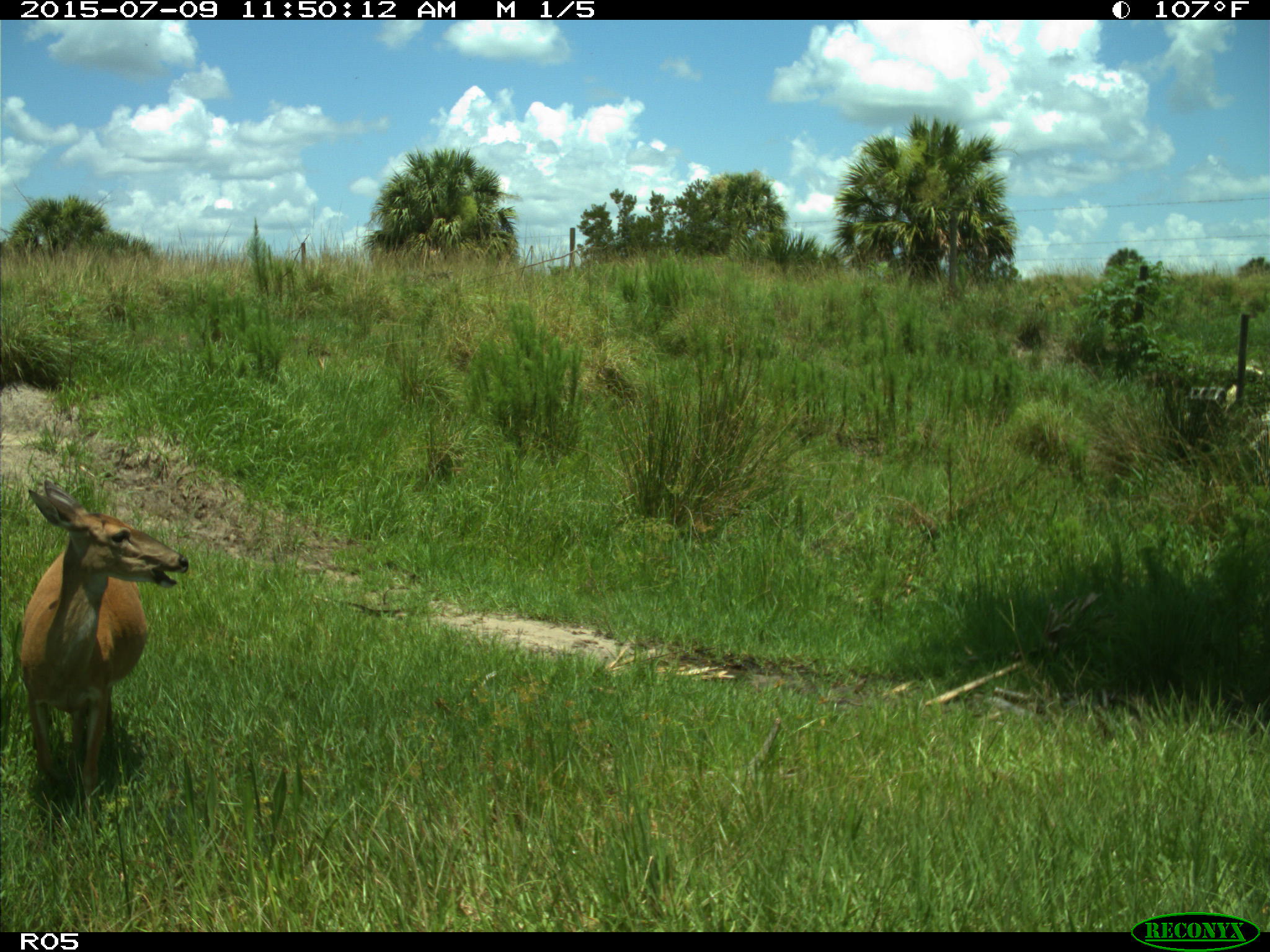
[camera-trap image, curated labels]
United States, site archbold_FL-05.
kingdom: Animalia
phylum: Chordata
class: Mammalia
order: Artiodactyla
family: Cervidae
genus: Odocoileus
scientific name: Odocoileus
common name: deer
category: unidentified deer